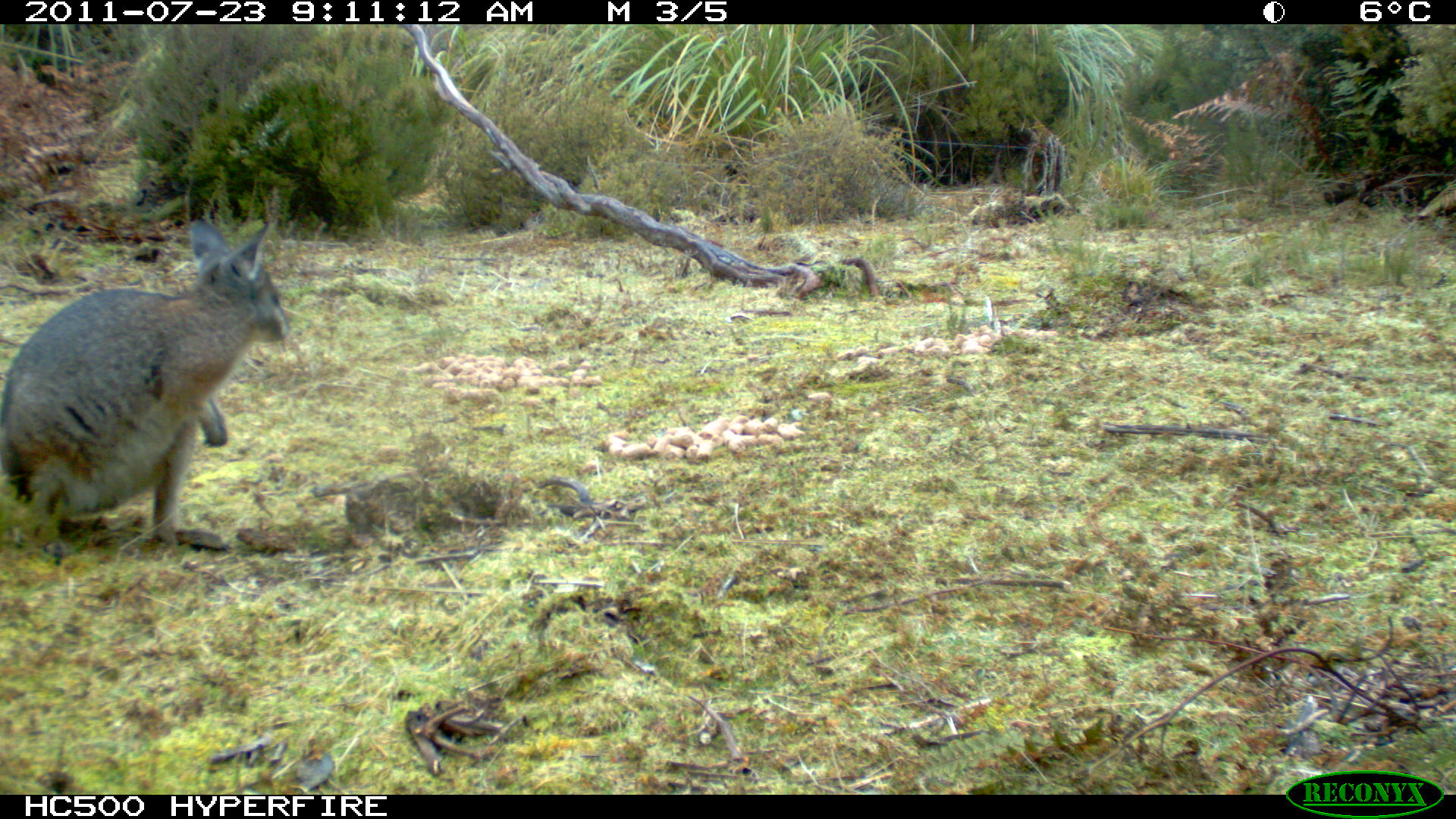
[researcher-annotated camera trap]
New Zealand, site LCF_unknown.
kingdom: Animalia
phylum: Chordata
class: Mammalia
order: Diprotodontia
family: Macropodidae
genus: Notamacropus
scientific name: Notamacropus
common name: wallaby